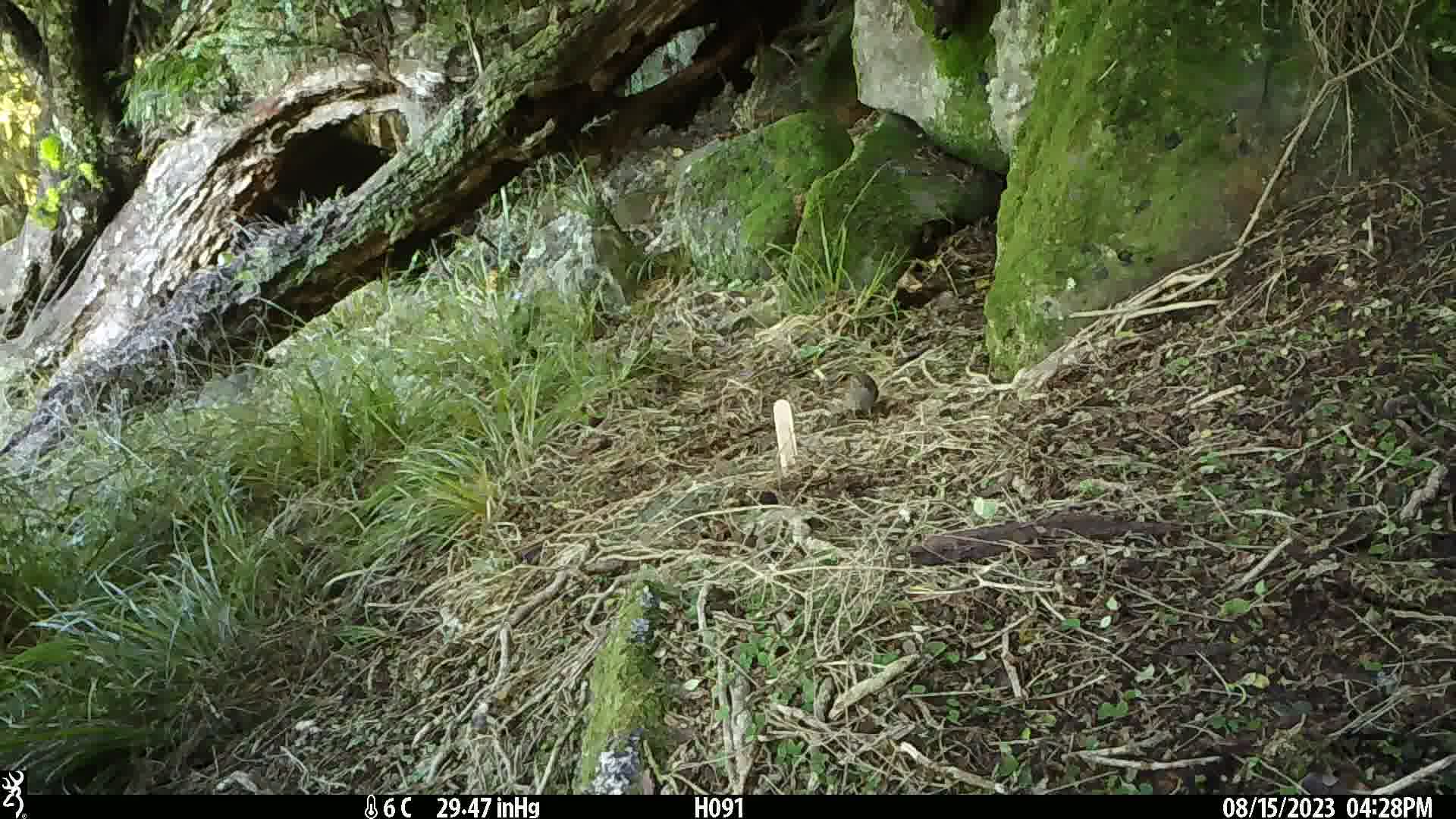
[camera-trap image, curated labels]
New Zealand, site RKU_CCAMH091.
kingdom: Animalia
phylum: Chordata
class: Aves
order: Passeriformes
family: Prunellidae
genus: Prunella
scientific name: Prunella modularis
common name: dunnock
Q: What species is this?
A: Dunnock (Prunella modularis).